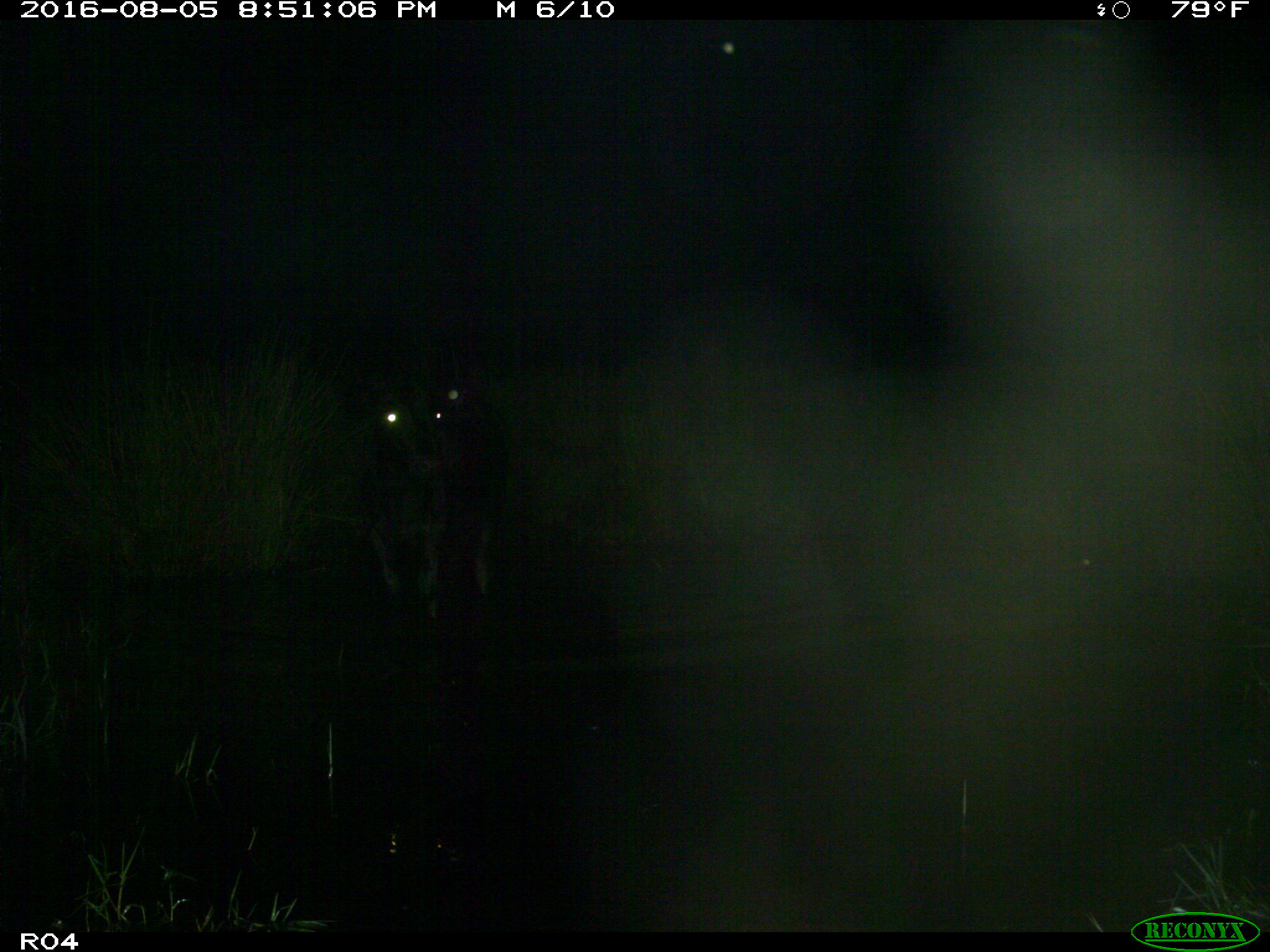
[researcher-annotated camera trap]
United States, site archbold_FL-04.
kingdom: Animalia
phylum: Chordata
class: Mammalia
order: Artiodactyla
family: Bovidae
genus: Bos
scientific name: Bos taurus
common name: domestic cow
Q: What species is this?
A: Bos taurus (domestic cow).